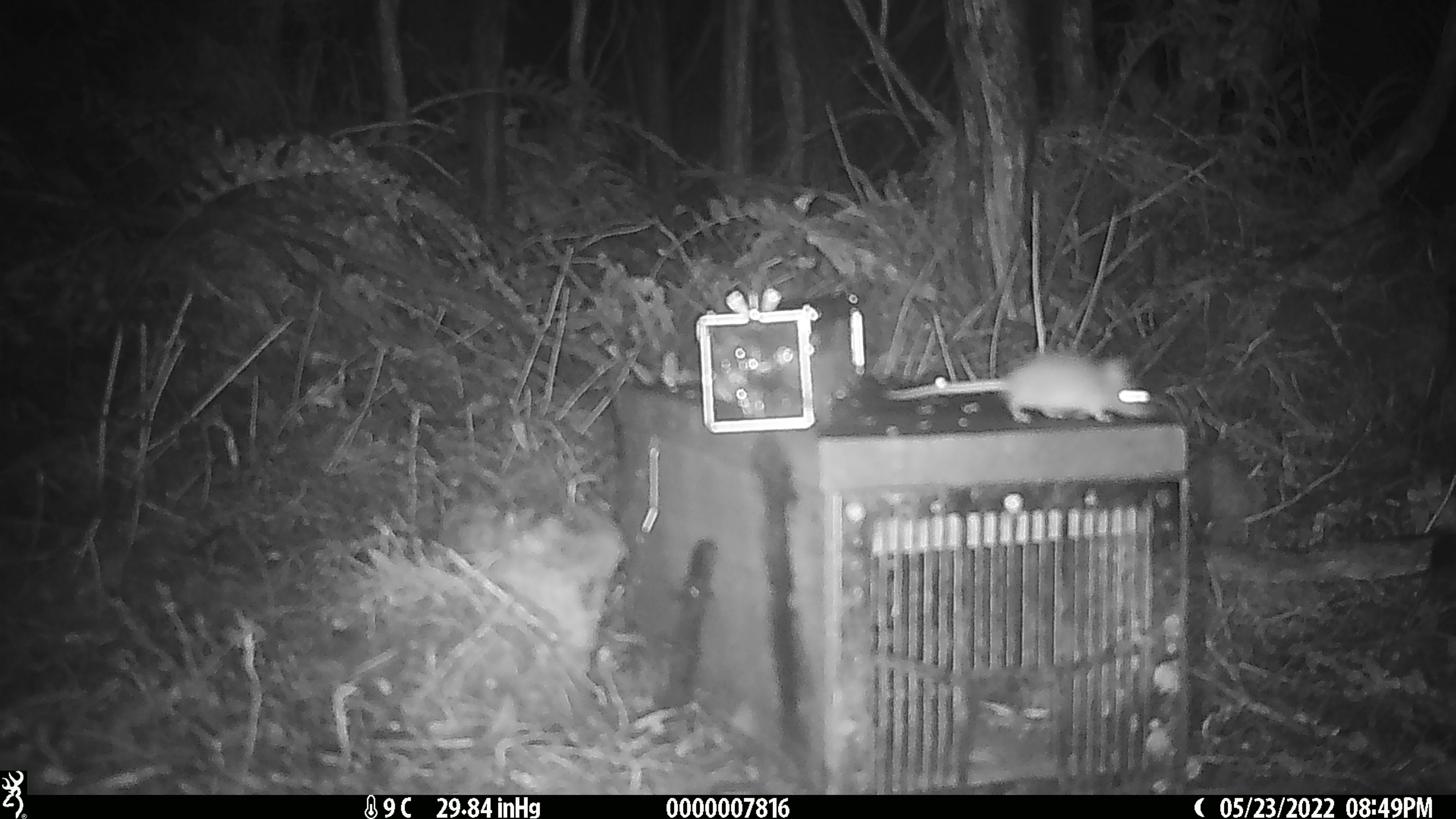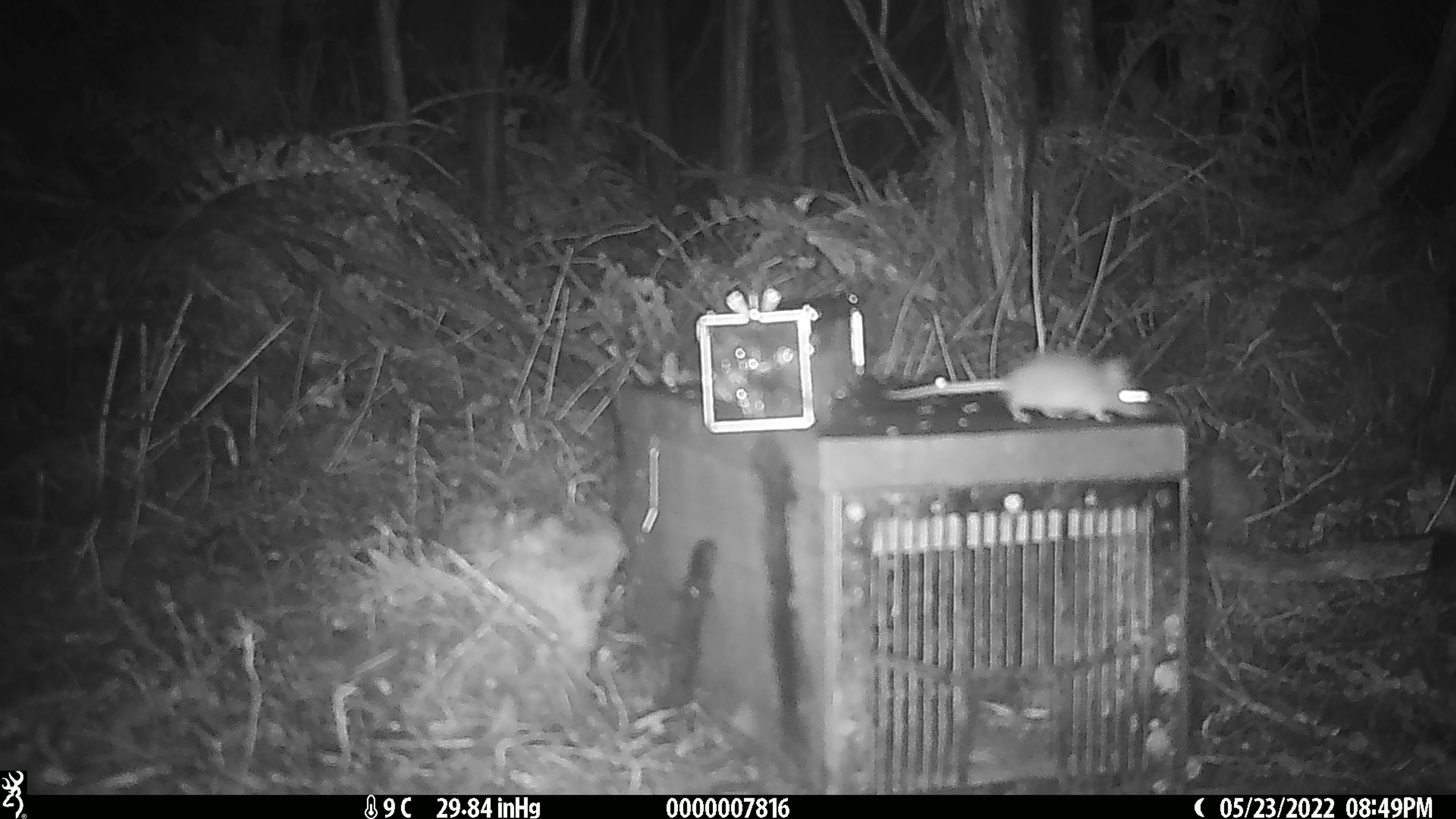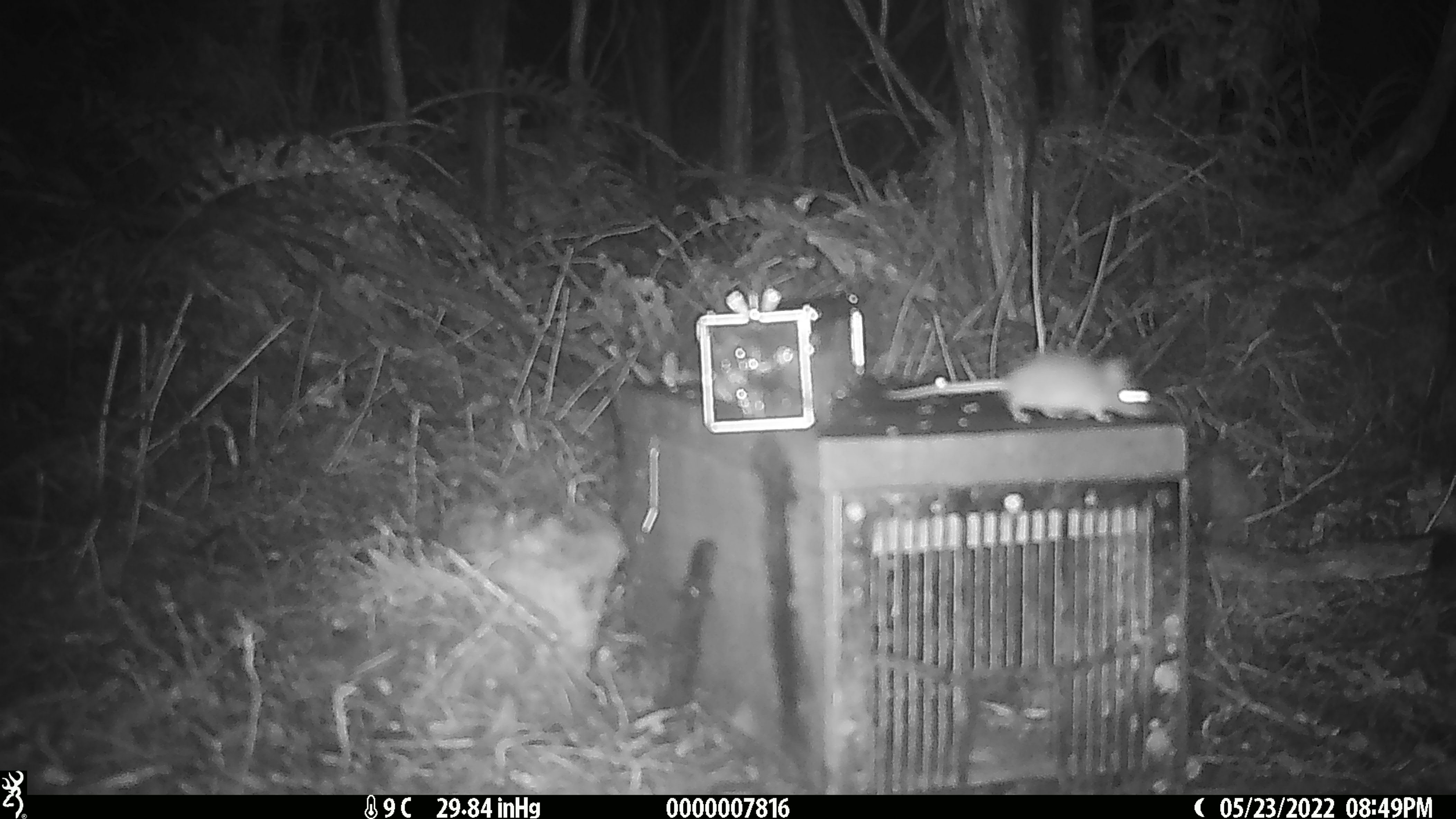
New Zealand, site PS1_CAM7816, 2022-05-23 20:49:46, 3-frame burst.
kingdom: Animalia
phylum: Chordata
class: Mammalia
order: Rodentia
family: Muridae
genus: Mus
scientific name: Mus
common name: mouse